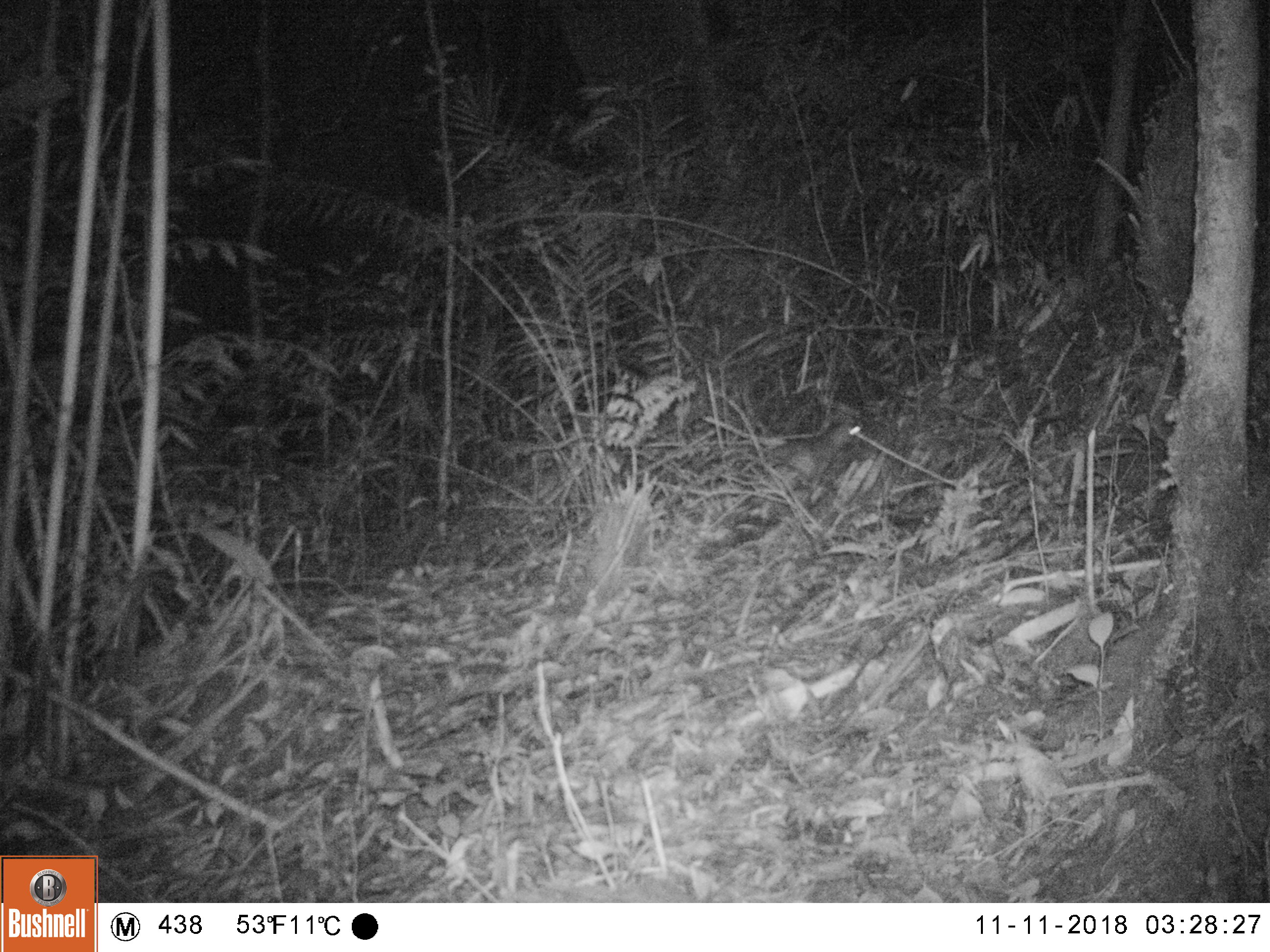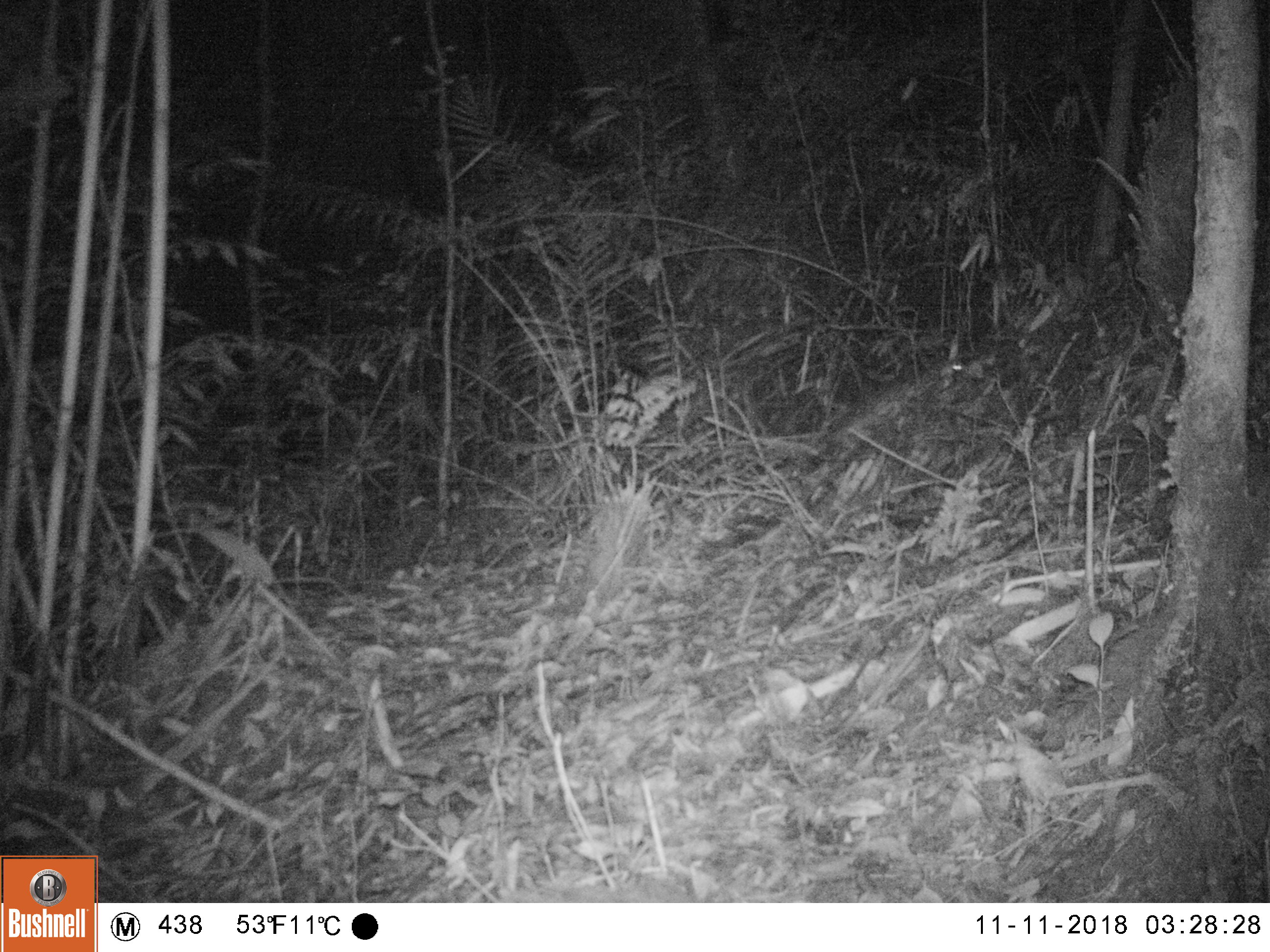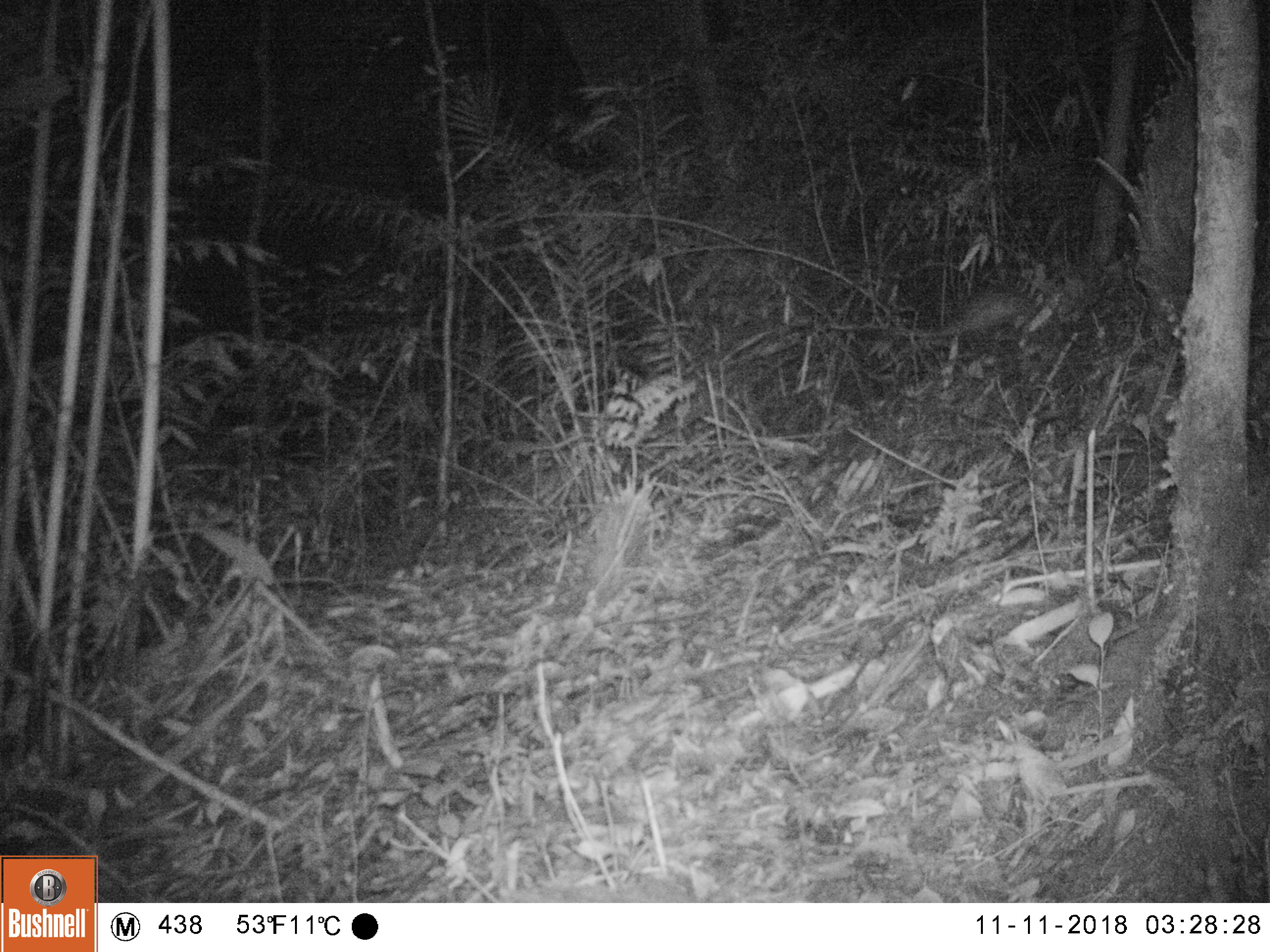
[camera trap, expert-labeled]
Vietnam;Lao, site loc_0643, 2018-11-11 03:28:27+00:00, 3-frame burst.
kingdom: Animalia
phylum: Chordata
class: Mammalia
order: Rodentia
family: Hystricidae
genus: Atherurus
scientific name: Atherurus macrourus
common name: asiatic brush-tailed porcupine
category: asiatic brush tailed porcupine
Asiatic brush tailed porcupine (asiatic brush-tailed porcupine) (Atherurus macrourus). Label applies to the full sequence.